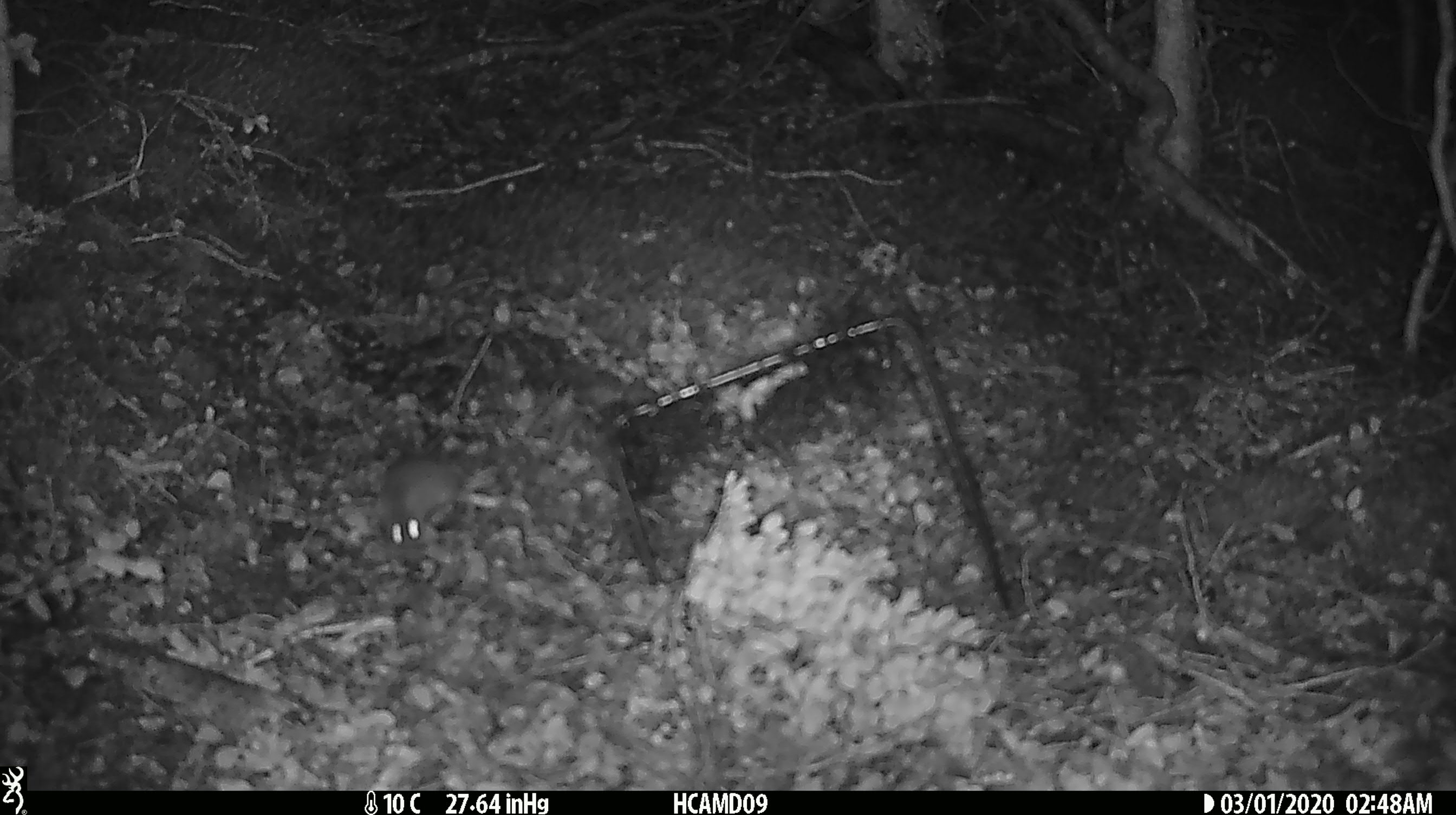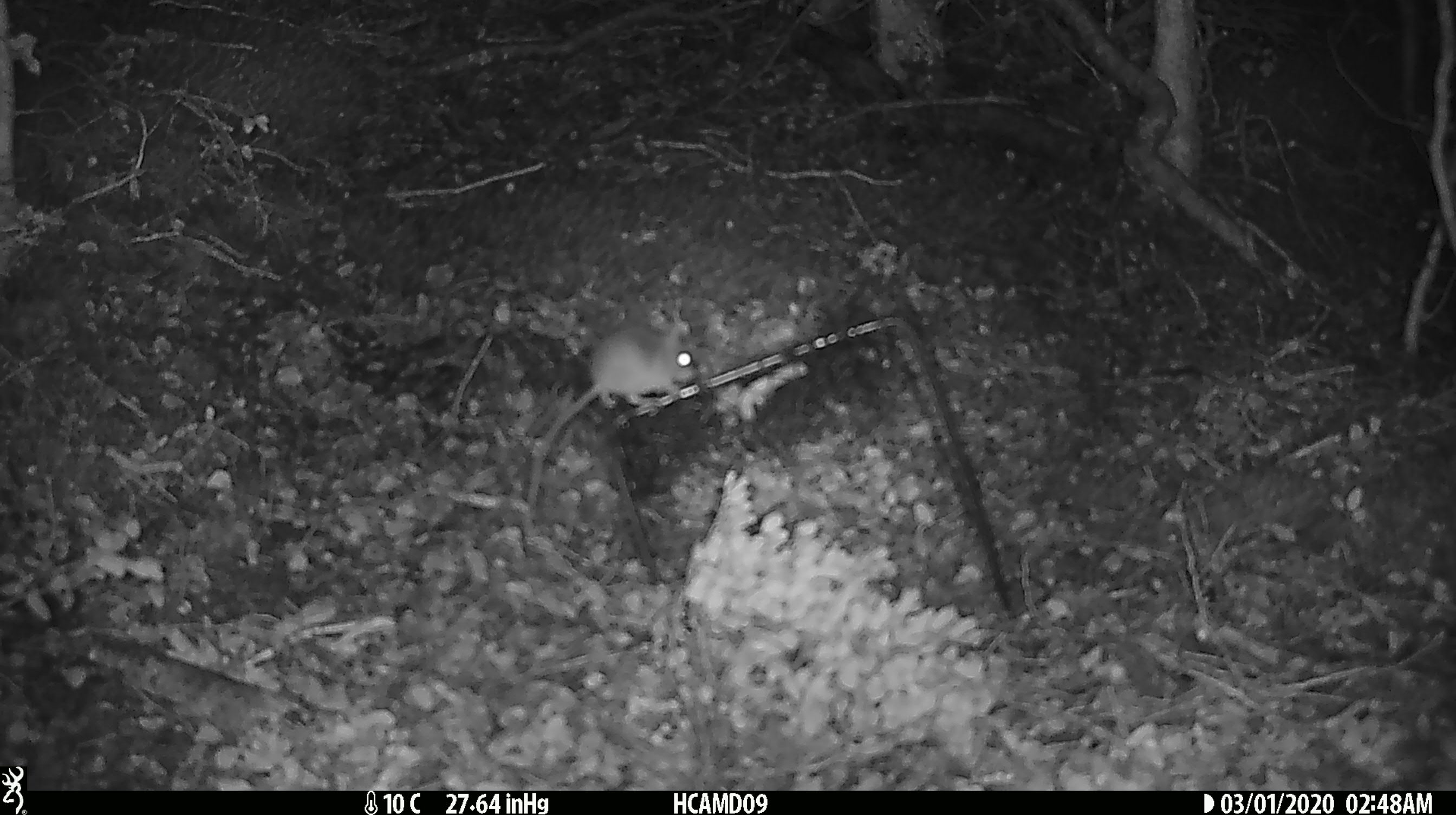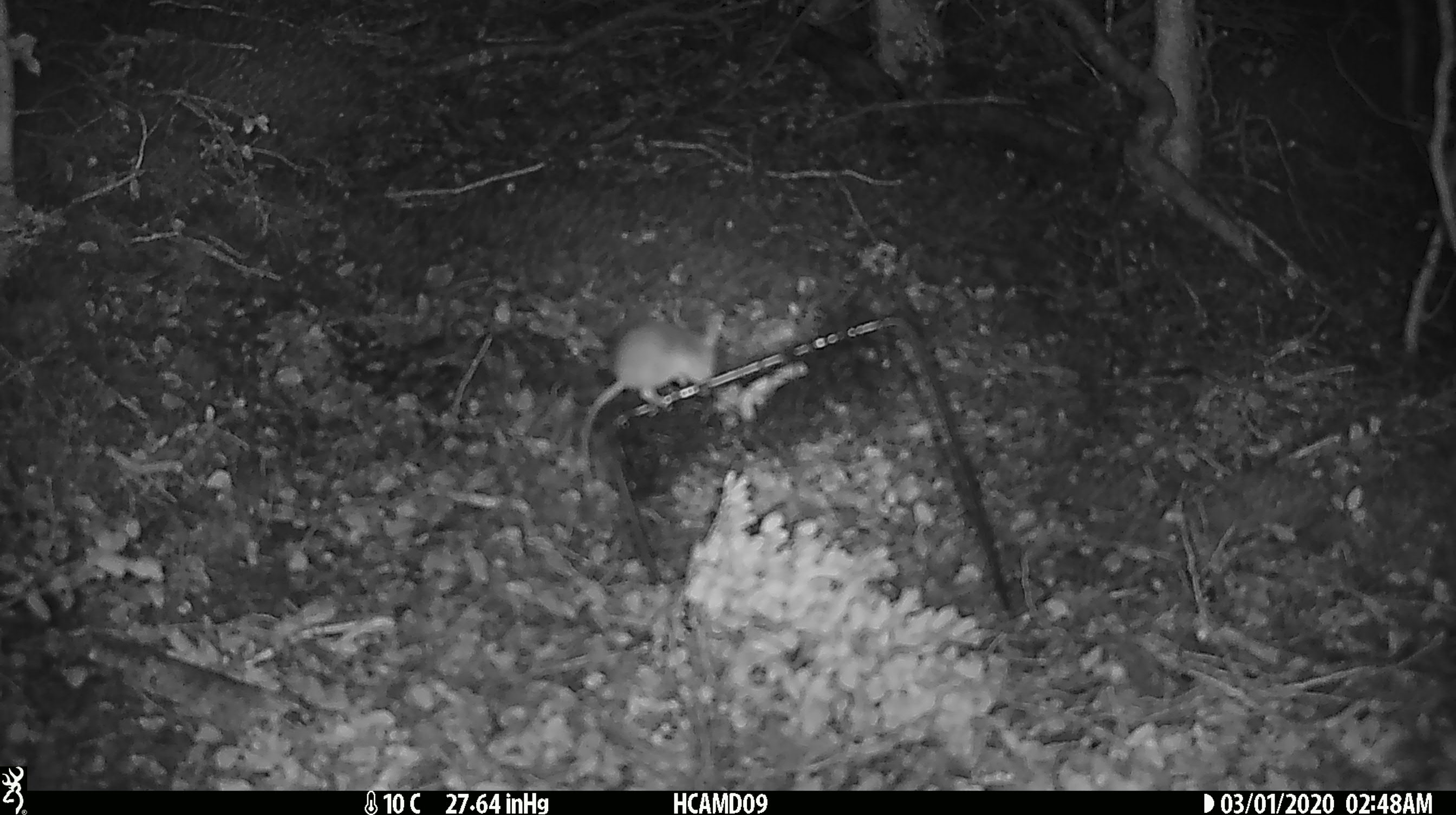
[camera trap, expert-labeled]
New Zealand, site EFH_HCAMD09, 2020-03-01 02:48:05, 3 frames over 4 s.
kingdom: Animalia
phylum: Chordata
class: Mammalia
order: Rodentia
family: Muridae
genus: Mus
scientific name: Mus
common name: mouse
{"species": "mouse (Mus)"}